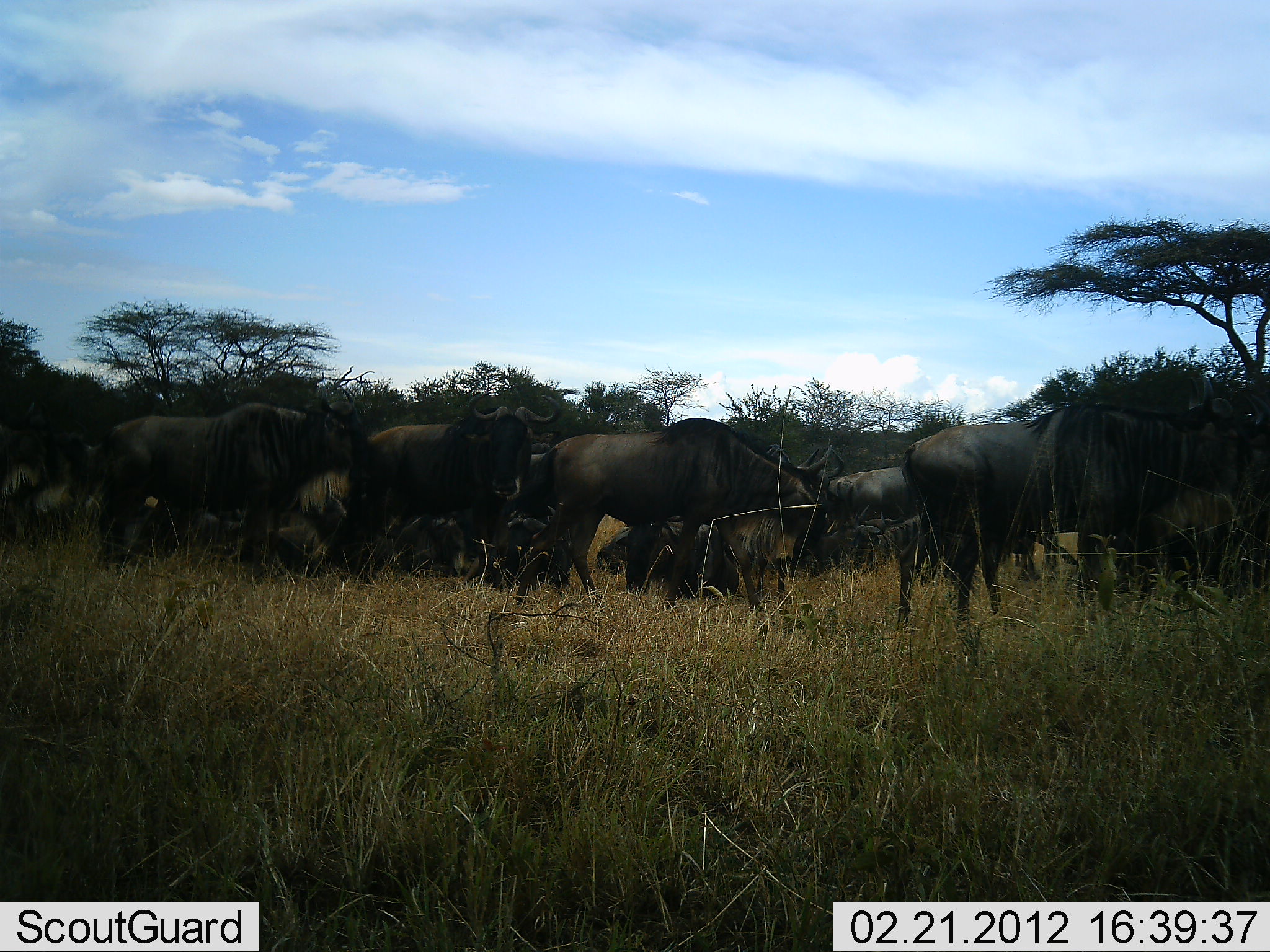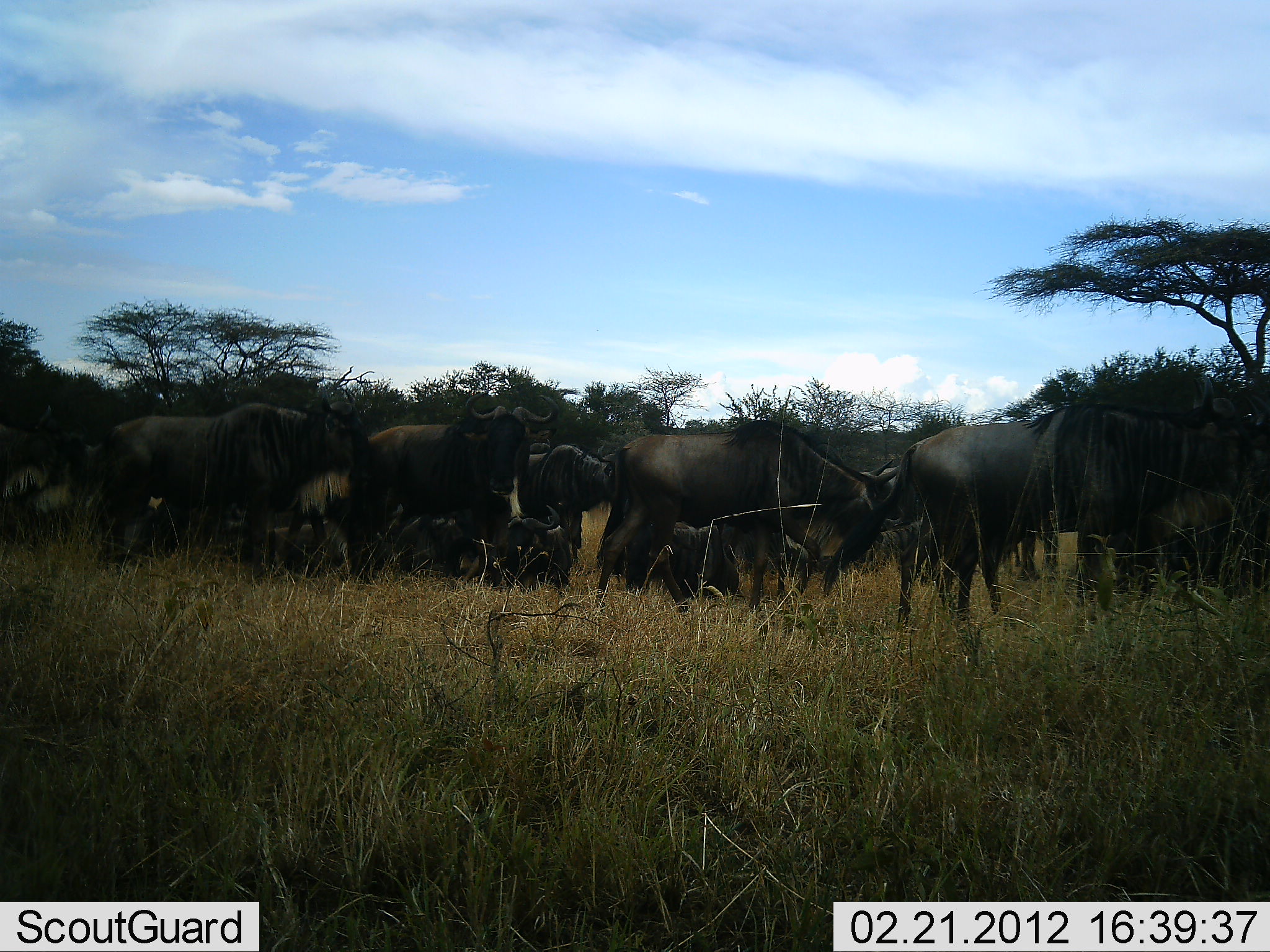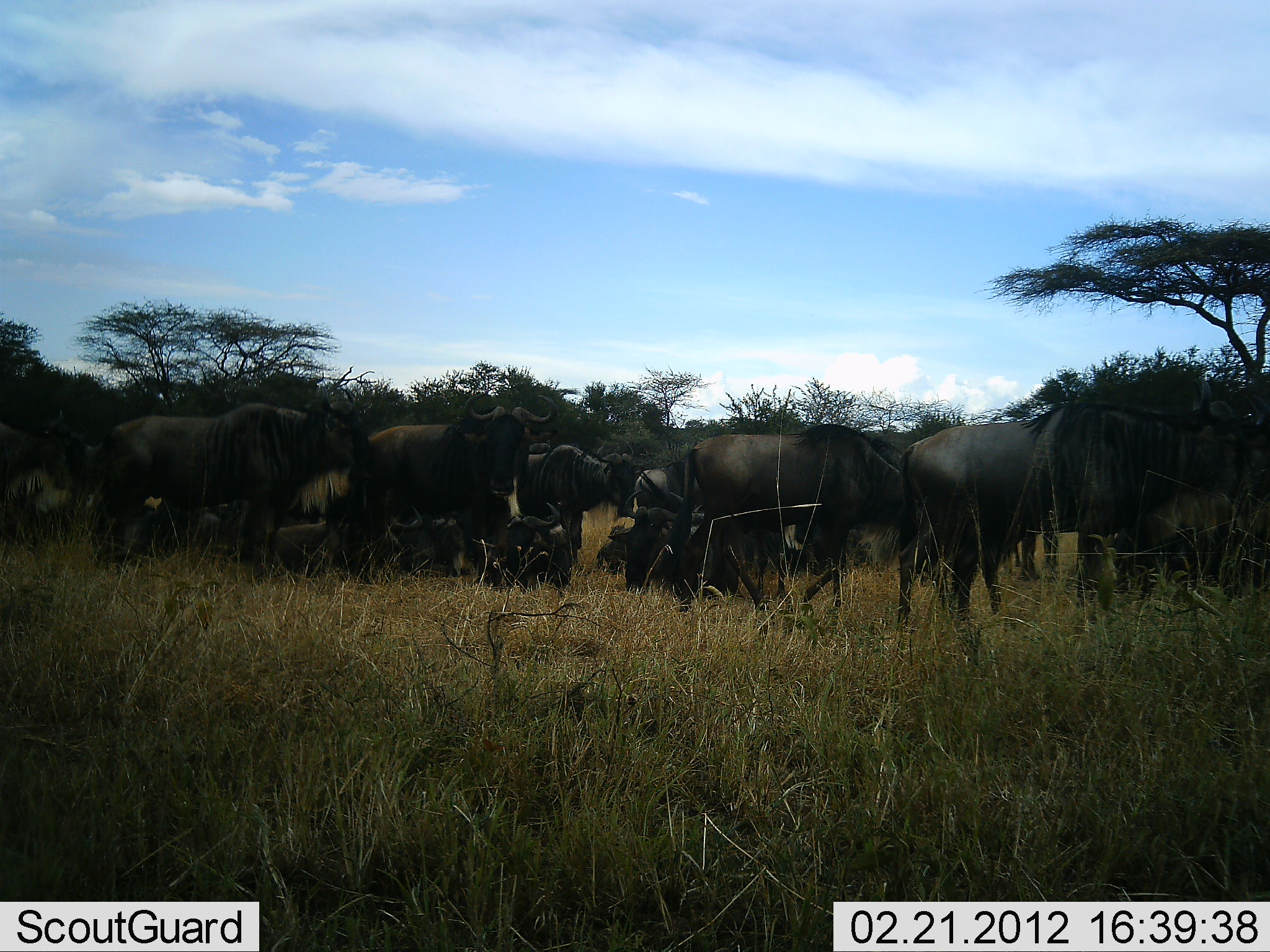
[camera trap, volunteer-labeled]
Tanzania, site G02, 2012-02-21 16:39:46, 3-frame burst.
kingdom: Animalia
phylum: Chordata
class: Mammalia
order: Artiodactyla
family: Bovidae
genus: Connochaetes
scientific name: Connochaetes taurinus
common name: blue wildebeest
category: wildebeest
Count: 11-50.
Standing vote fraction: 74%.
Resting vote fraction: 63%.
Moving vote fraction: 79%.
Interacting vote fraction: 11%.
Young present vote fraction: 16%.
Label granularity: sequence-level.